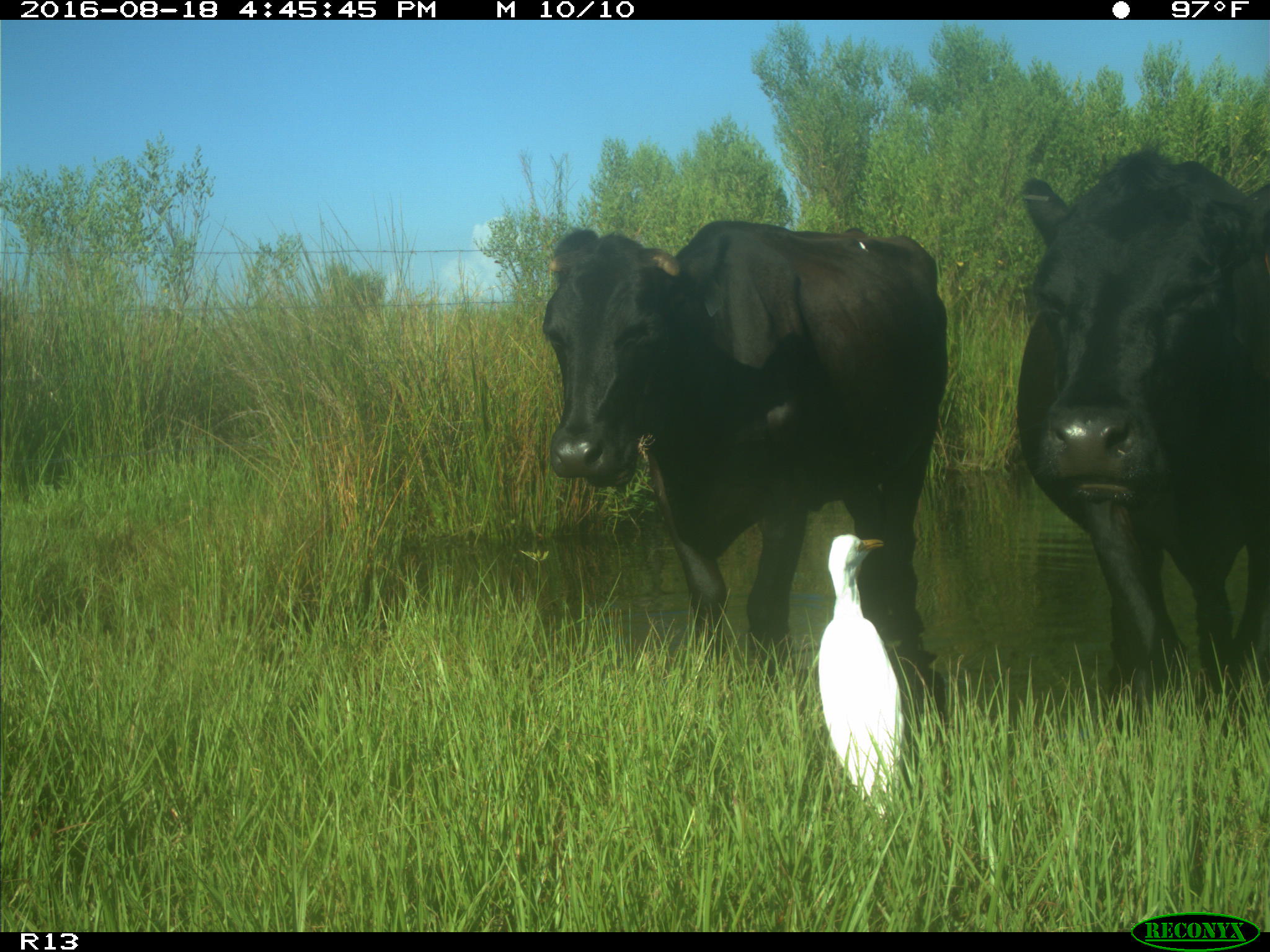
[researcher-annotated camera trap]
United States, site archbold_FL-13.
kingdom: Animalia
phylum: Chordata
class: Mammalia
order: Artiodactyla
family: Bovidae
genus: Bos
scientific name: Bos taurus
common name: domestic cow